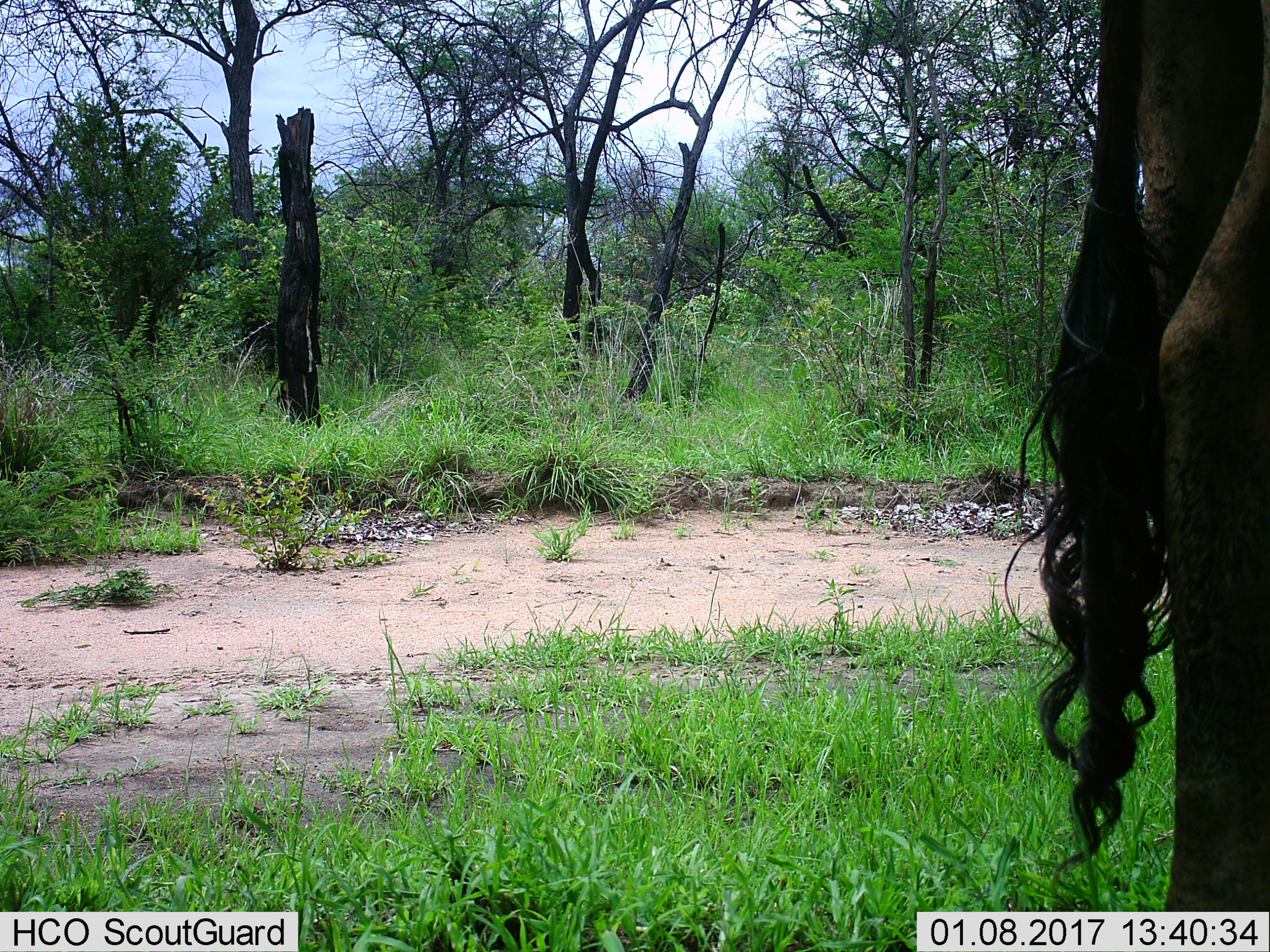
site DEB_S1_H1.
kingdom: Animalia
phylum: Chordata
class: Mammalia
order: Artiodactyla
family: Giraffidae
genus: Giraffa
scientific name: Giraffa camelopardalis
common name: giraffe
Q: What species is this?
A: Giraffe (Giraffa camelopardalis).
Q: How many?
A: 1.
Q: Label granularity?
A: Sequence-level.